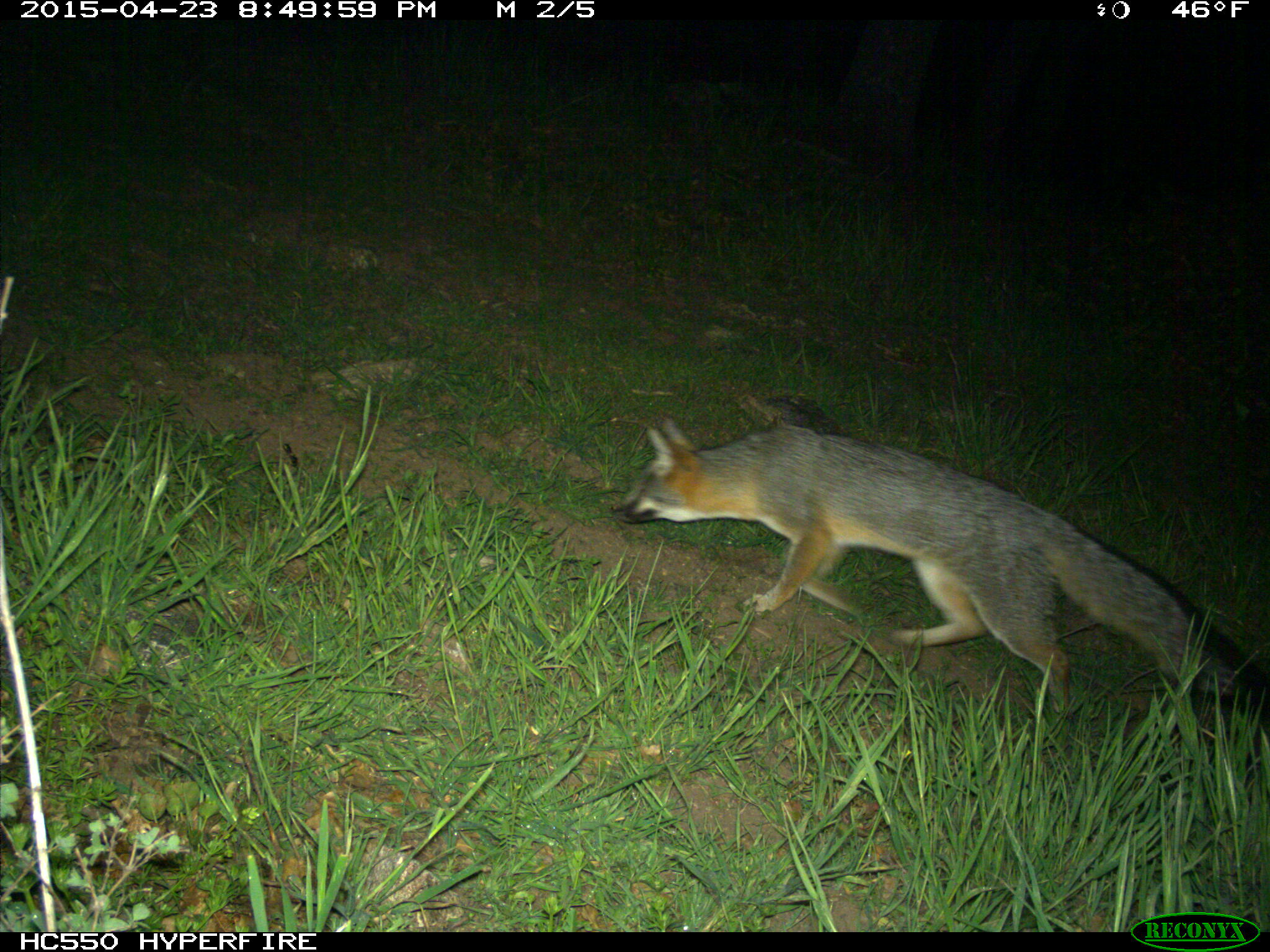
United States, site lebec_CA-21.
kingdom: Animalia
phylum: Chordata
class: Mammalia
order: Carnivora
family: Canidae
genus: Urocyon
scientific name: Urocyon cinereoargenteus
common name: gray fox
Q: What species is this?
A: Urocyon cinereoargenteus (gray fox).